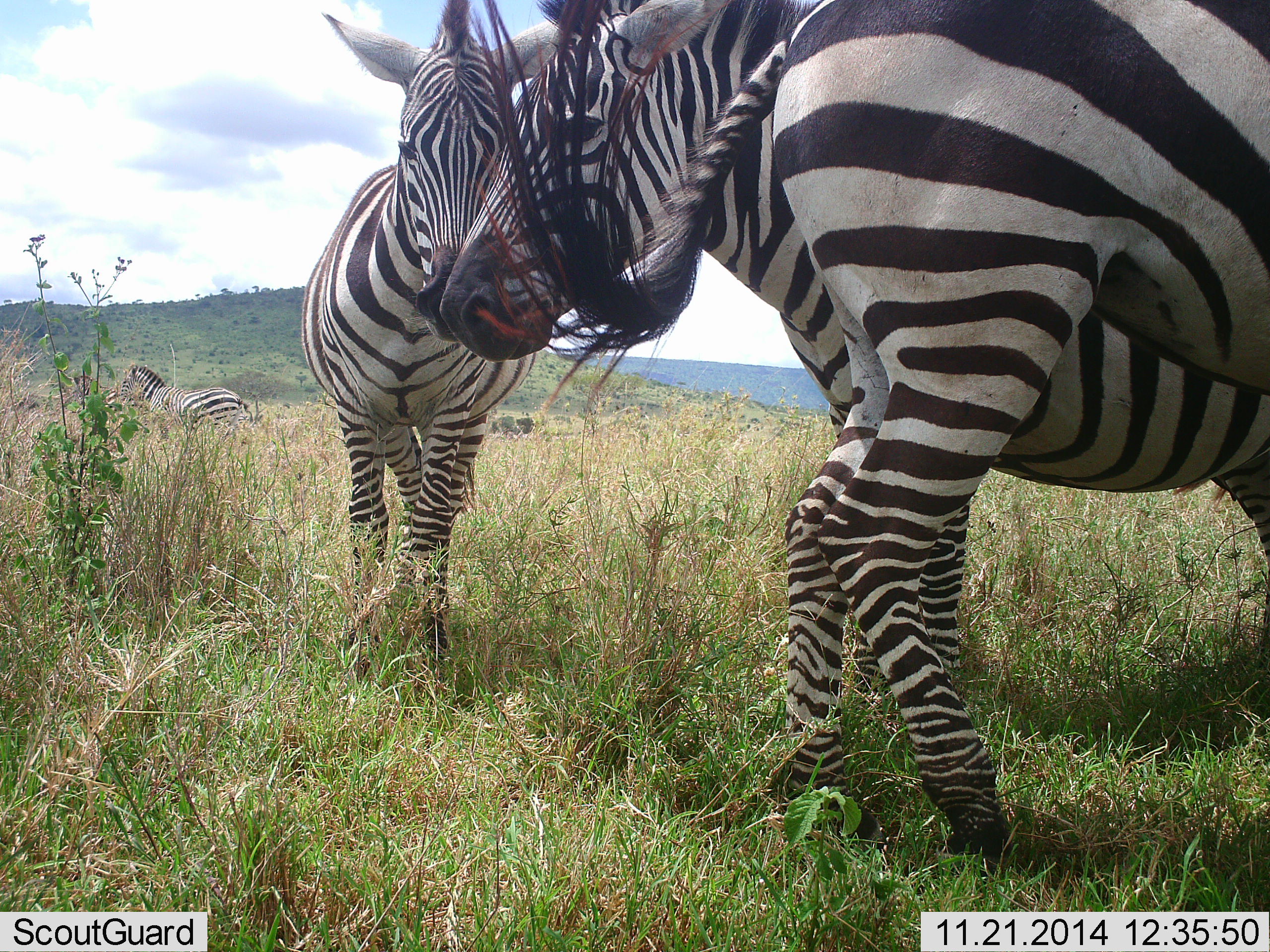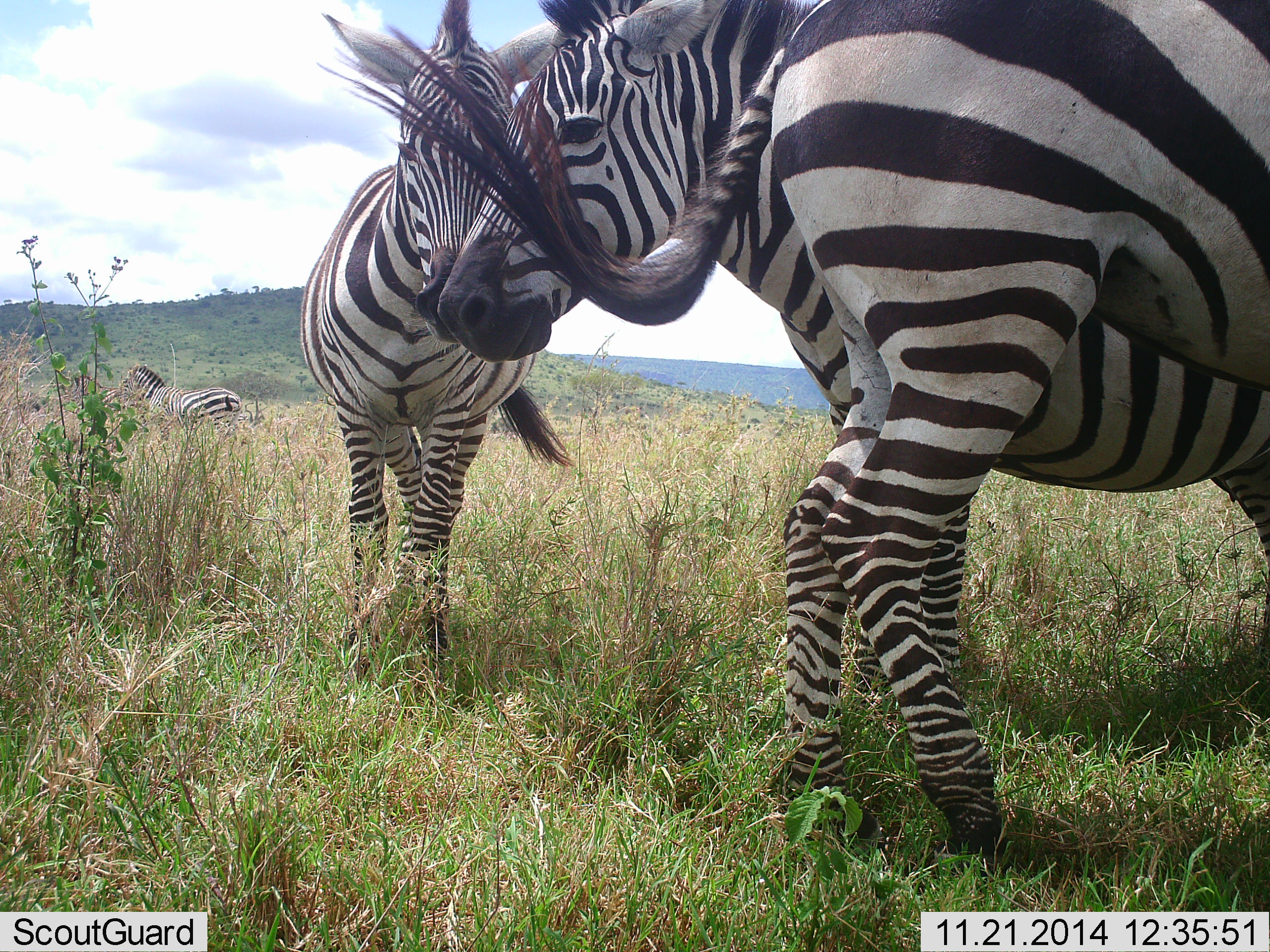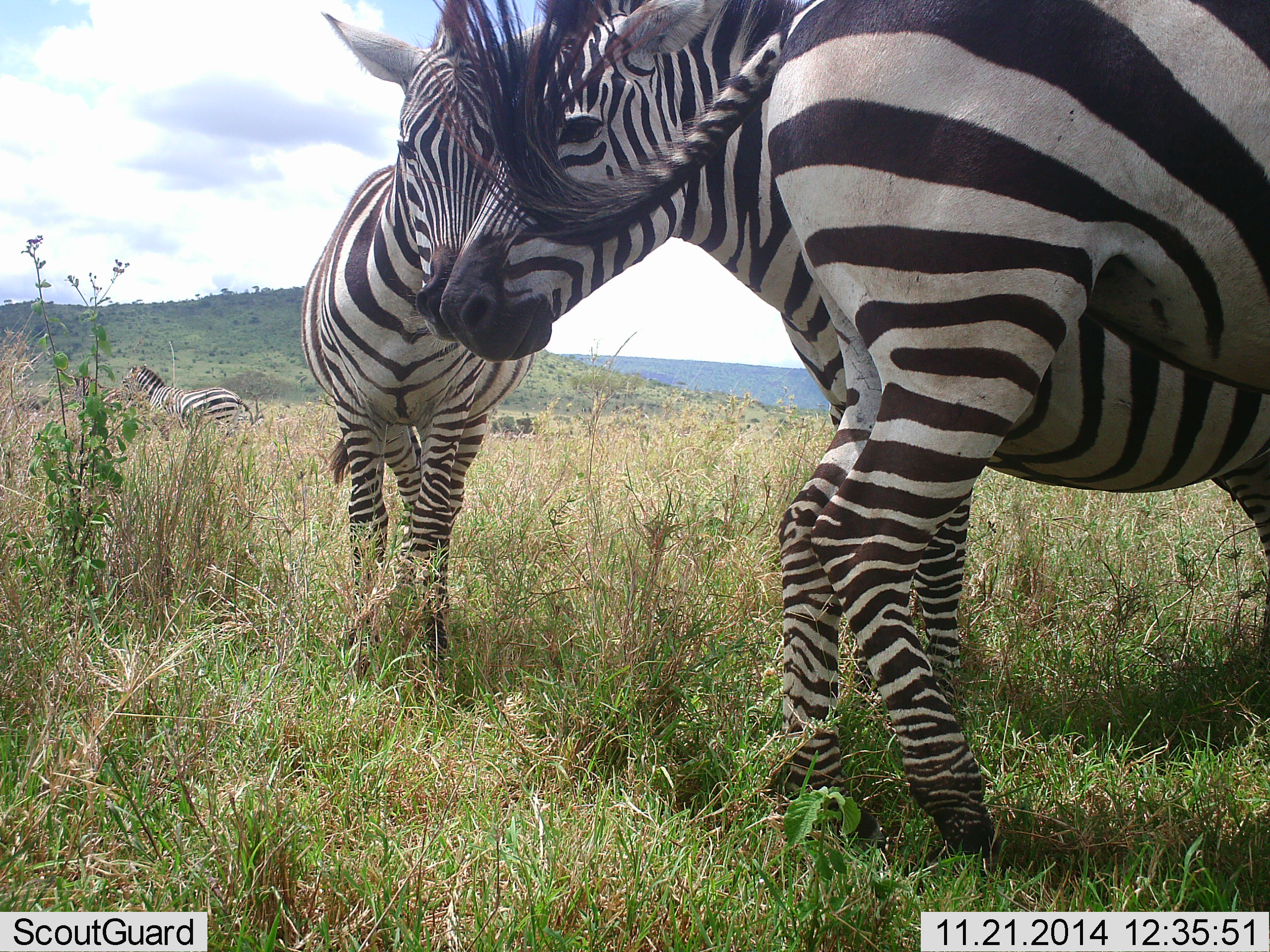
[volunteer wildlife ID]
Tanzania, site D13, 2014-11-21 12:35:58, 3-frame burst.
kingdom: Animalia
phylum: Chordata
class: Mammalia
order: Perissodactyla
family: Equidae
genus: Equus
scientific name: Equus quagga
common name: plains zebra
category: zebra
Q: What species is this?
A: Zebra (plains zebra) (Equus quagga).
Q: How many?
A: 4.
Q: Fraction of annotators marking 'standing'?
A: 90%.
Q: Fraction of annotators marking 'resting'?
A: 10%.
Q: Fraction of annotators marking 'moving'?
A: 0%.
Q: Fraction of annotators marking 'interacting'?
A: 30%.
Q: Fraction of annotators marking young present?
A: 0%.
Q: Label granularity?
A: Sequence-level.